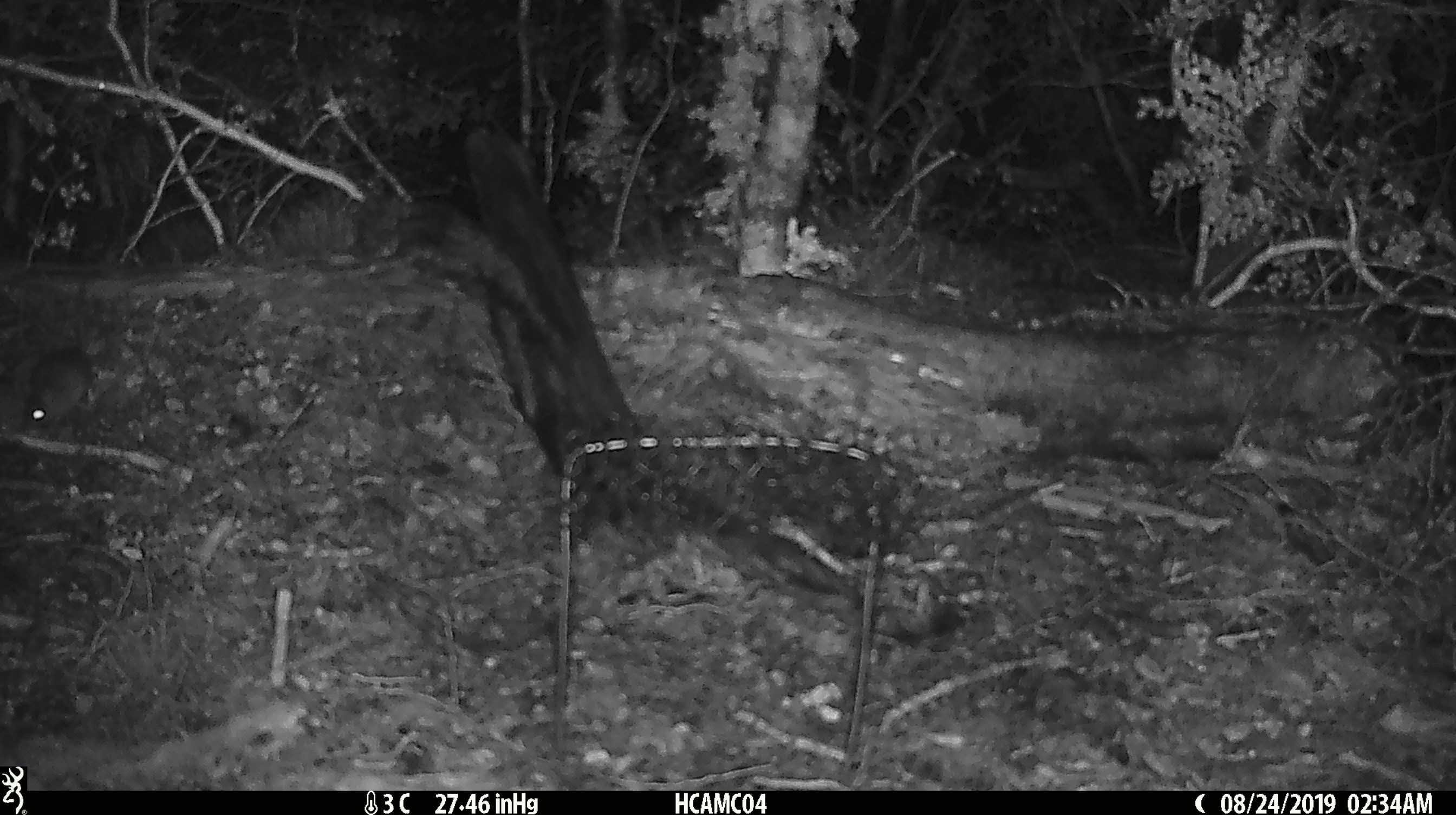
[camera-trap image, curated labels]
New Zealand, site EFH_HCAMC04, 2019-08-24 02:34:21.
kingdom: Animalia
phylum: Chordata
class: Mammalia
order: Rodentia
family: Muridae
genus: Mus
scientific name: Mus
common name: mouse